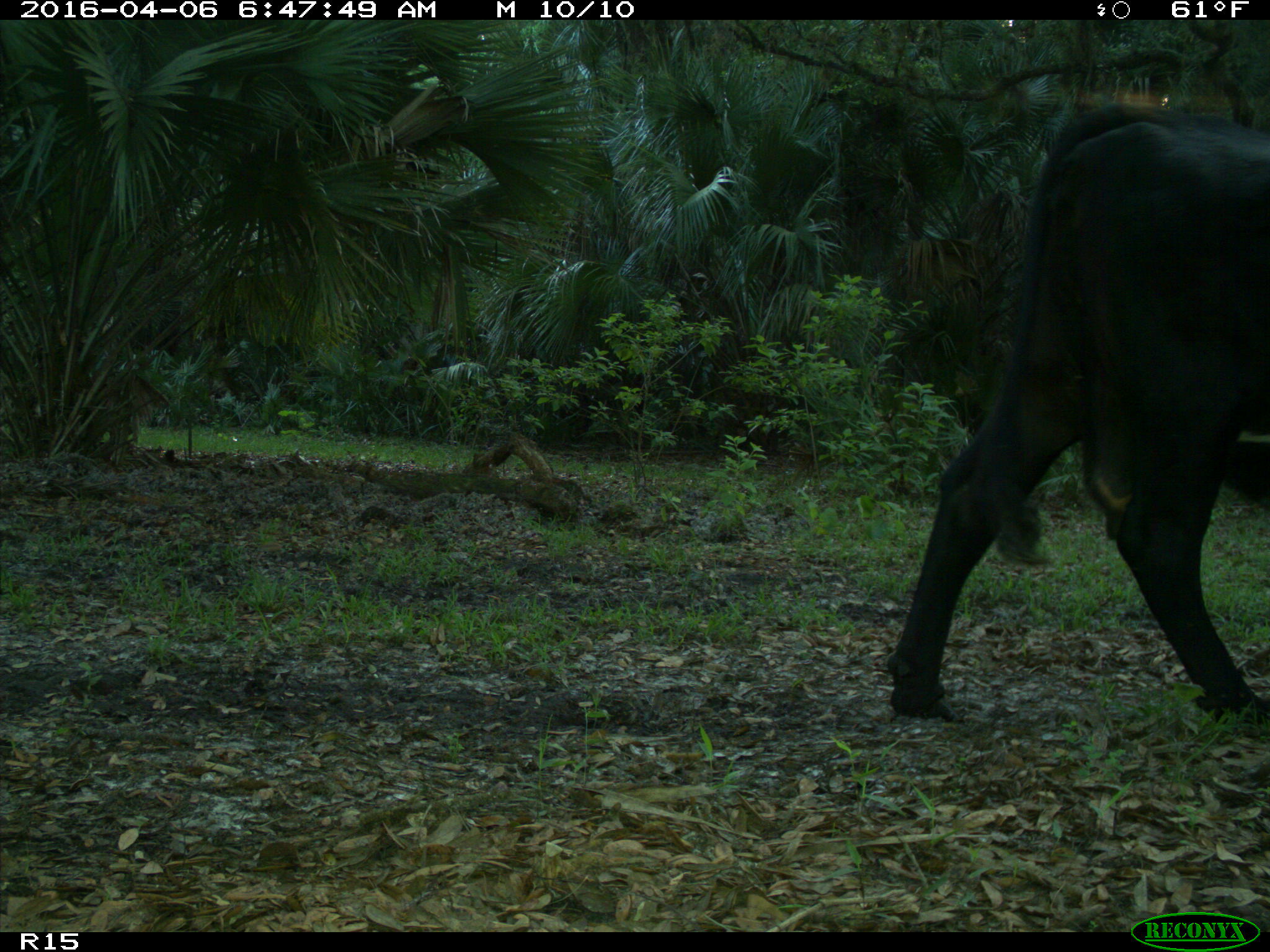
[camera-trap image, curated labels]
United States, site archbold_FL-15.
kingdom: Animalia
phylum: Chordata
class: Mammalia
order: Artiodactyla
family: Bovidae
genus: Bos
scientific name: Bos taurus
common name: domestic cow